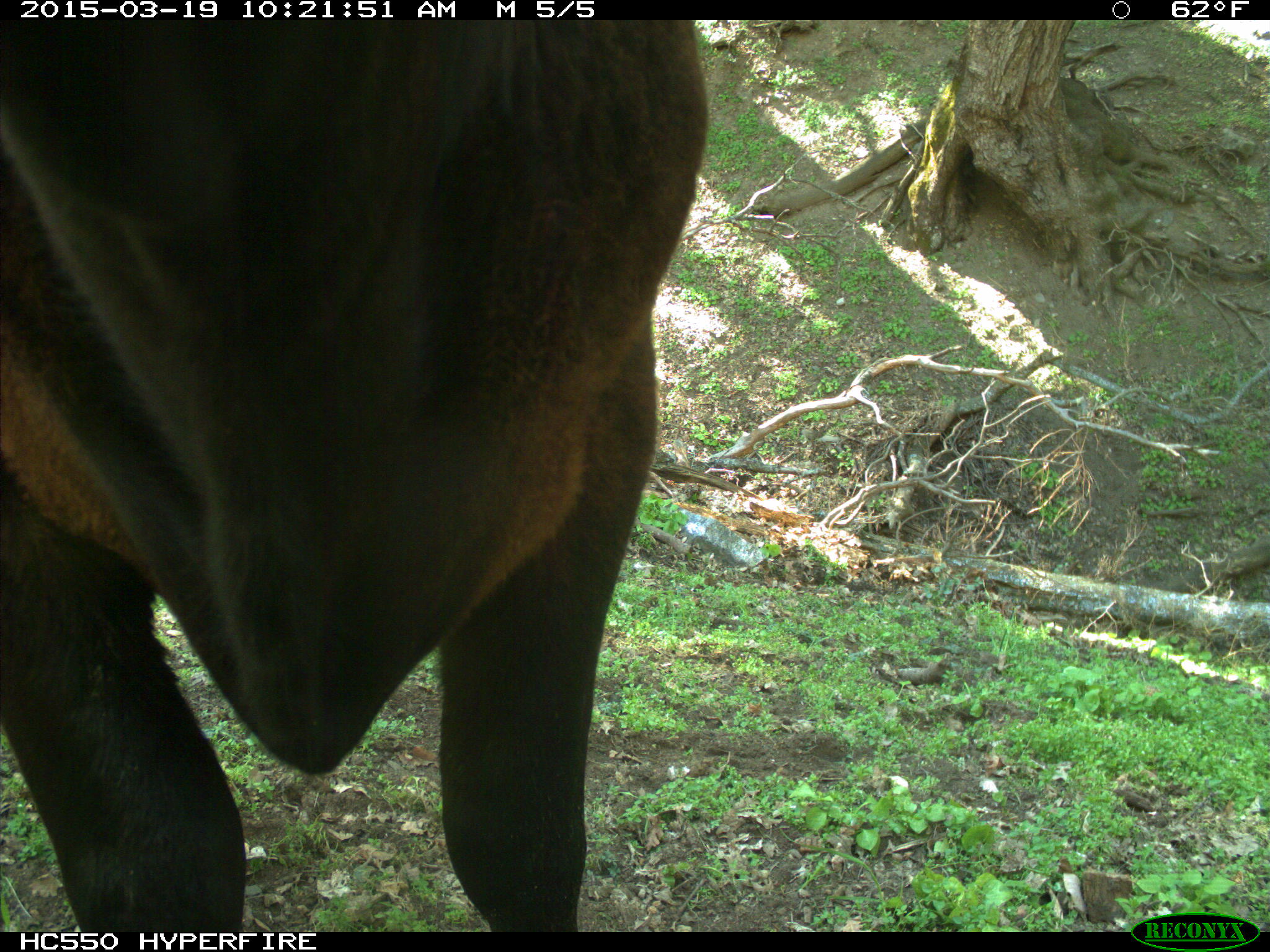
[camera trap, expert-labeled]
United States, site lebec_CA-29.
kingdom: Animalia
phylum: Chordata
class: Mammalia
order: Artiodactyla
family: Bovidae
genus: Bos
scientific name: Bos taurus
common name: domestic cow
Bos taurus (domestic cow).